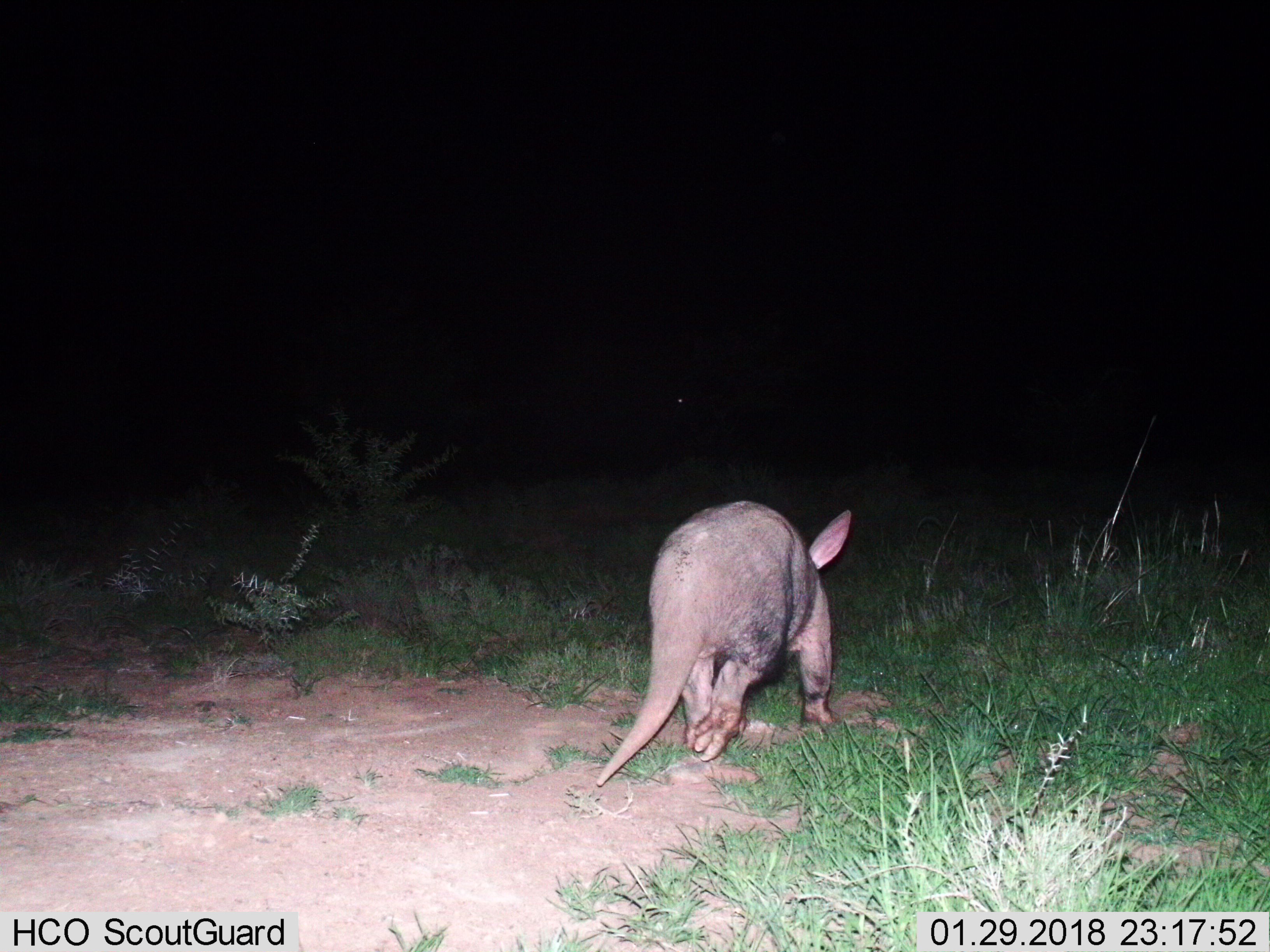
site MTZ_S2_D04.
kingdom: Animalia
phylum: Chordata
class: Mammalia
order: Tubulidentata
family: Orycteropodidae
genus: Orycteropus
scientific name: Orycteropus afer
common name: aardvark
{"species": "aardvark (Orycteropus afer)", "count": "1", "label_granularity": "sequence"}